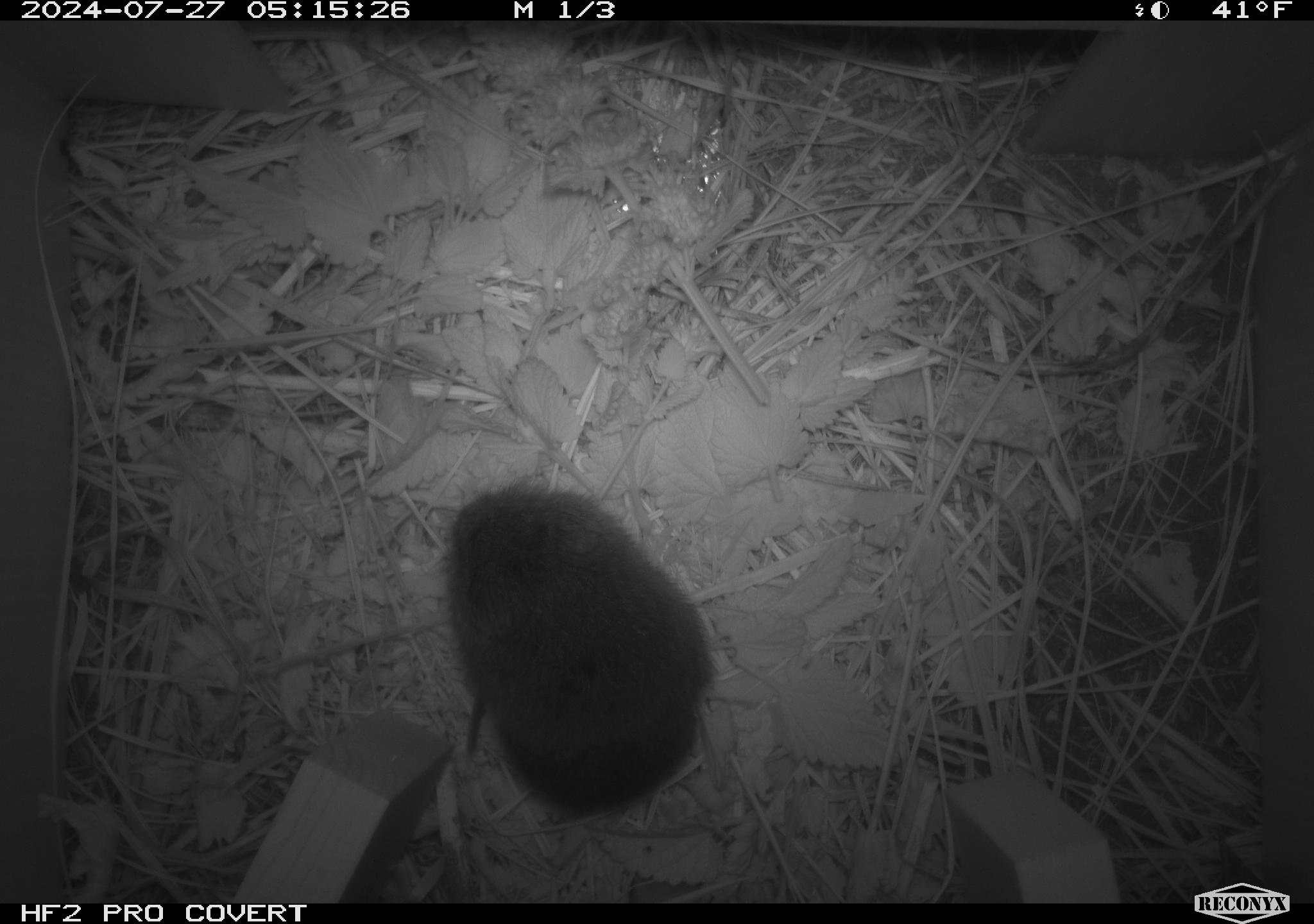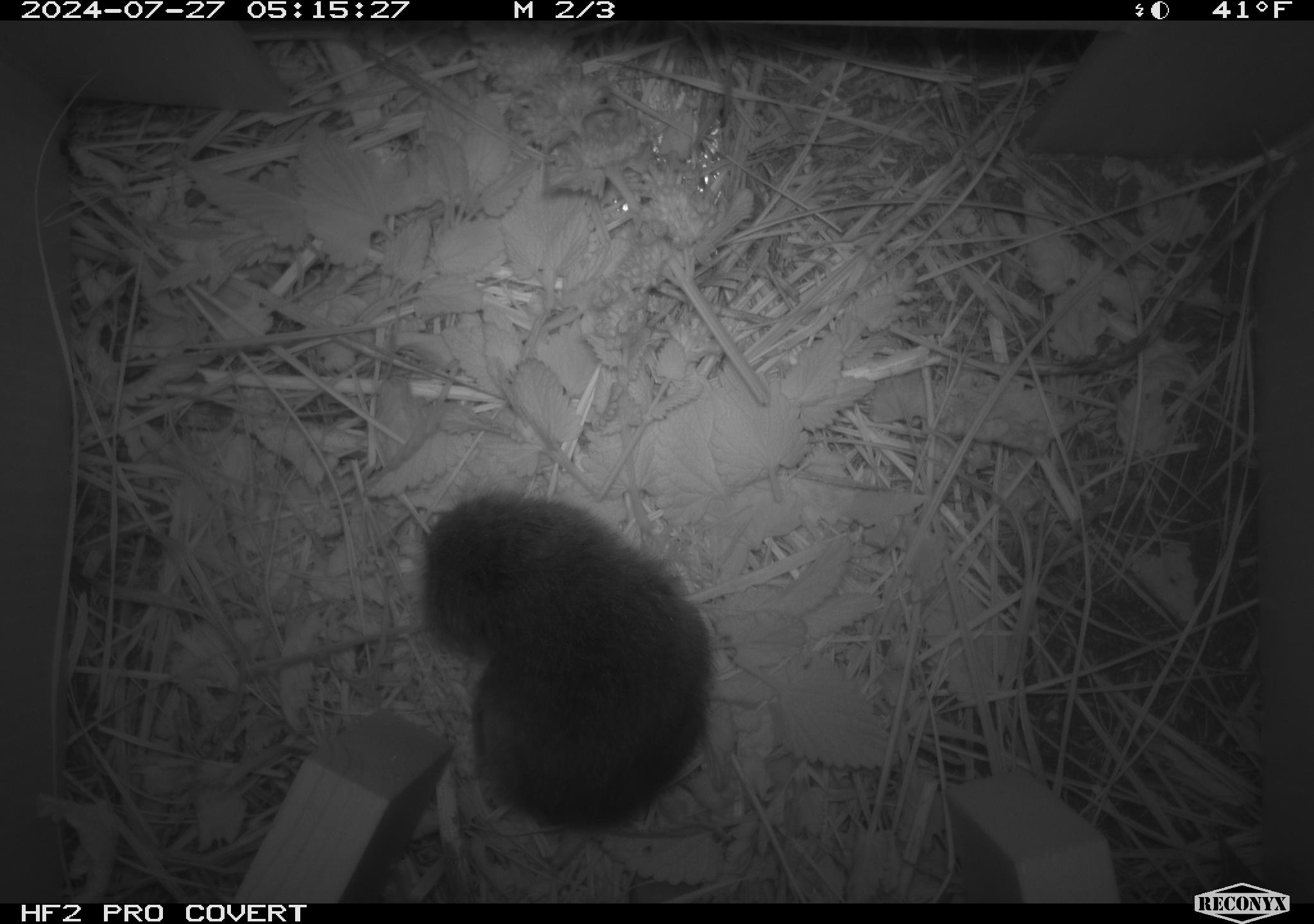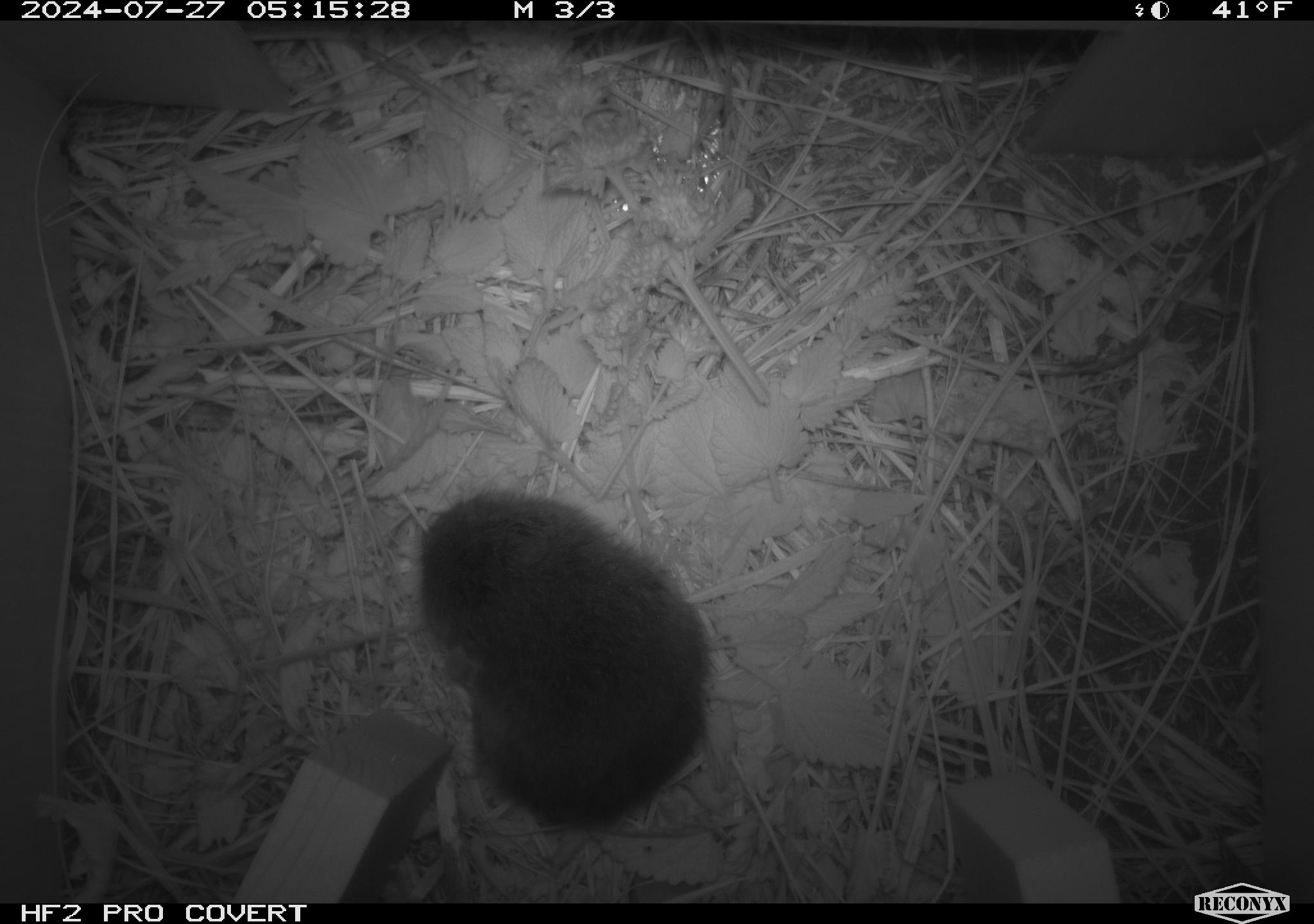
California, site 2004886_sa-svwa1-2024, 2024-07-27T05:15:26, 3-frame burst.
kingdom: Animalia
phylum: Chordata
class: Mammalia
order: Rodentia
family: Cricetidae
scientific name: Arvicolinae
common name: voles, lemmings, and muskrats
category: arvicolinae subfamily